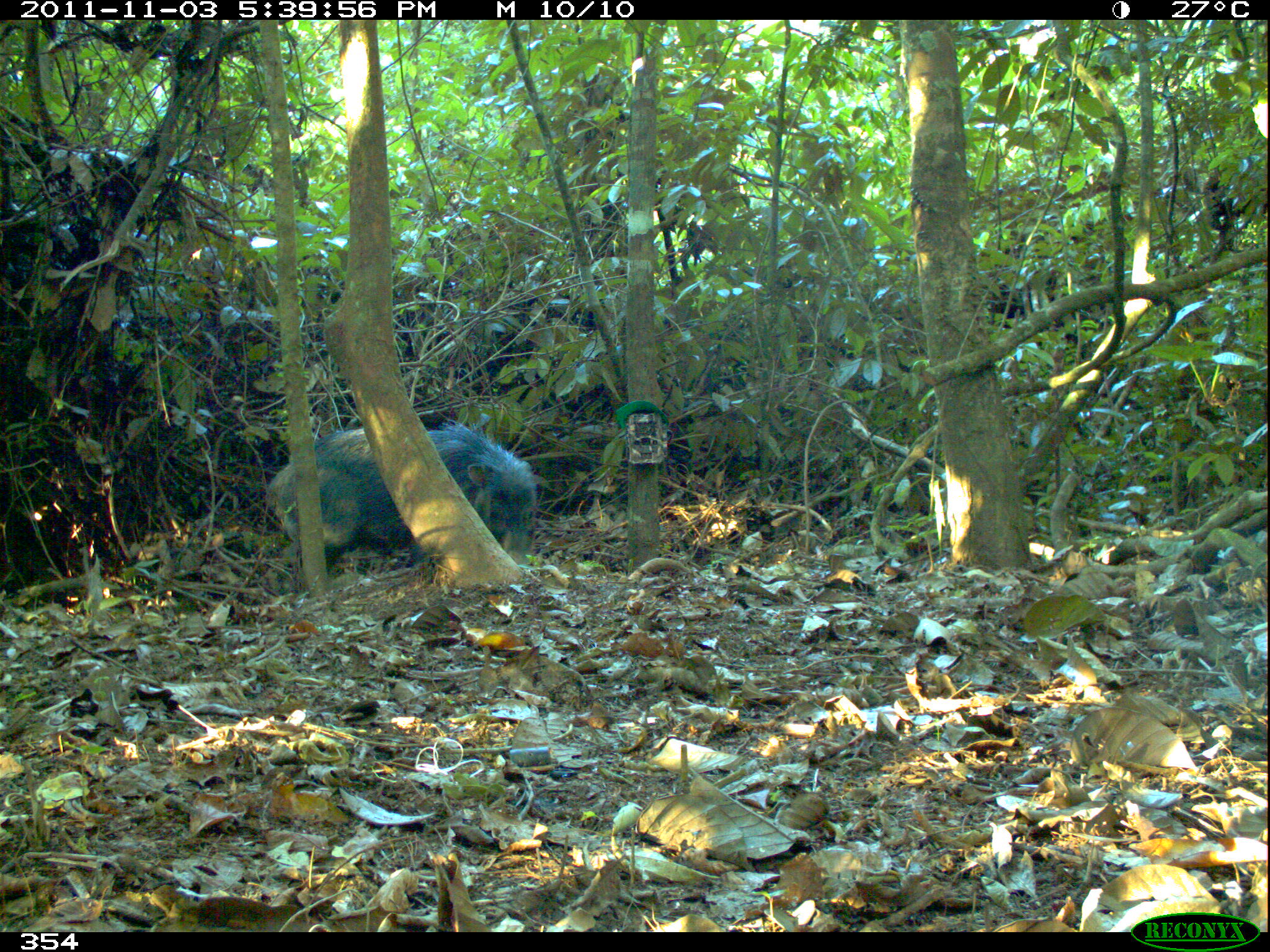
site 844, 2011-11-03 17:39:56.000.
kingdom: Animalia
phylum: Chordata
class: Mammalia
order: Artiodactyla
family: Tayassuidae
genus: Tayassu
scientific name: Tayassu pecari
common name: white-lipped peccary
Tayassu pecari (white-lipped peccary).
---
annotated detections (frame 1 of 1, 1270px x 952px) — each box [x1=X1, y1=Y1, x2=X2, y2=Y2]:
tayassu pecari: [x1=264, y1=421, x2=540, y2=567]